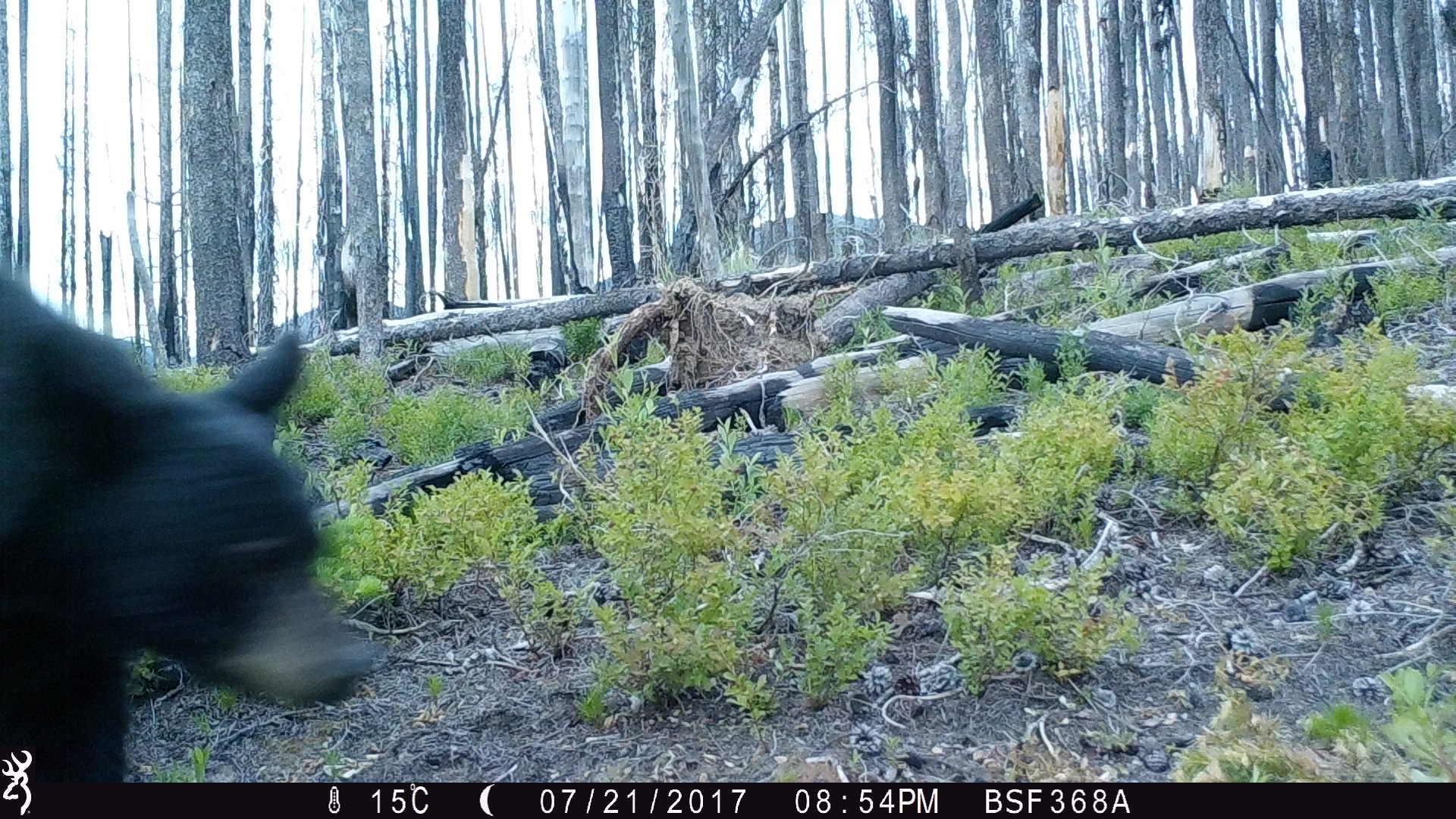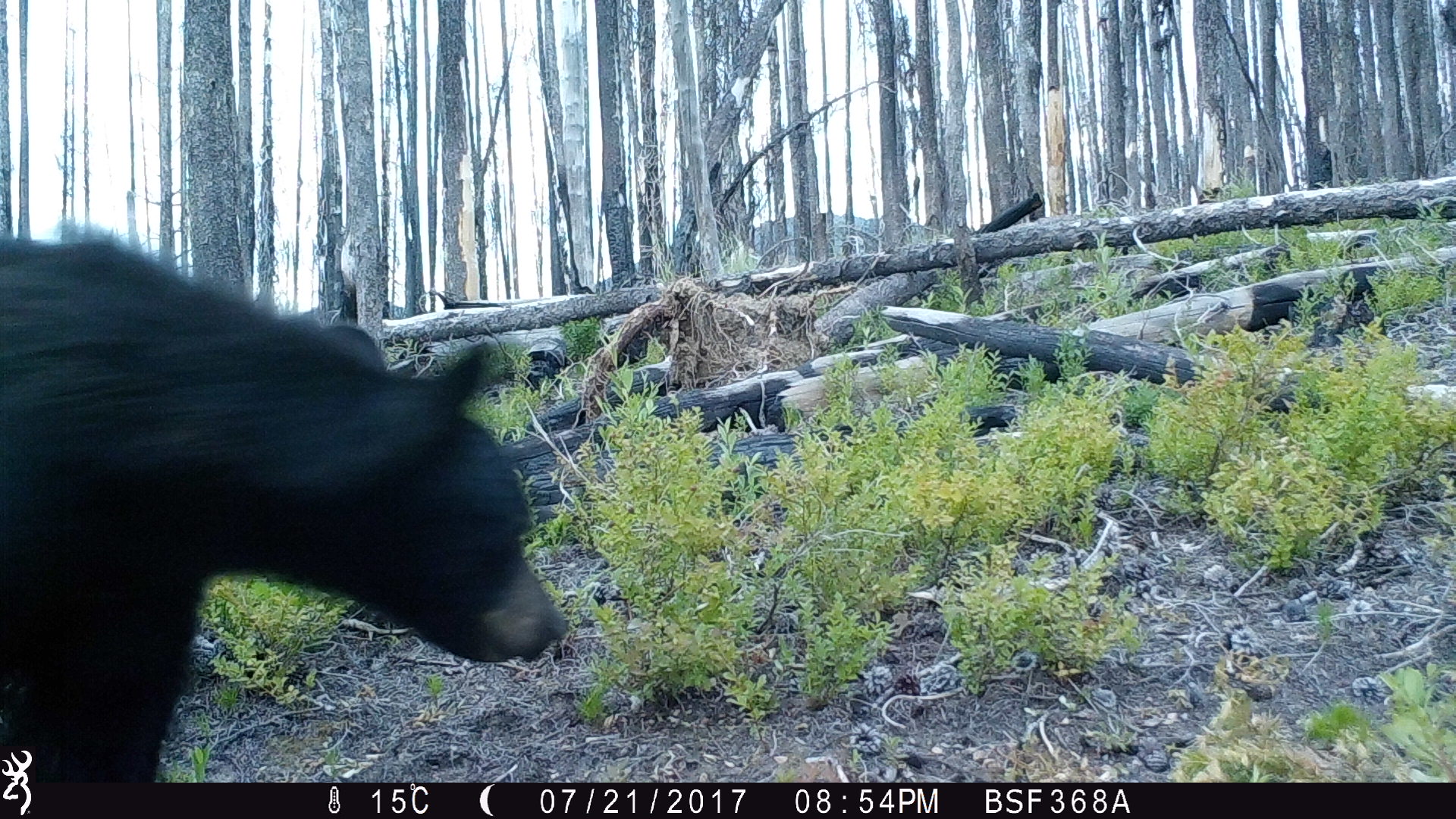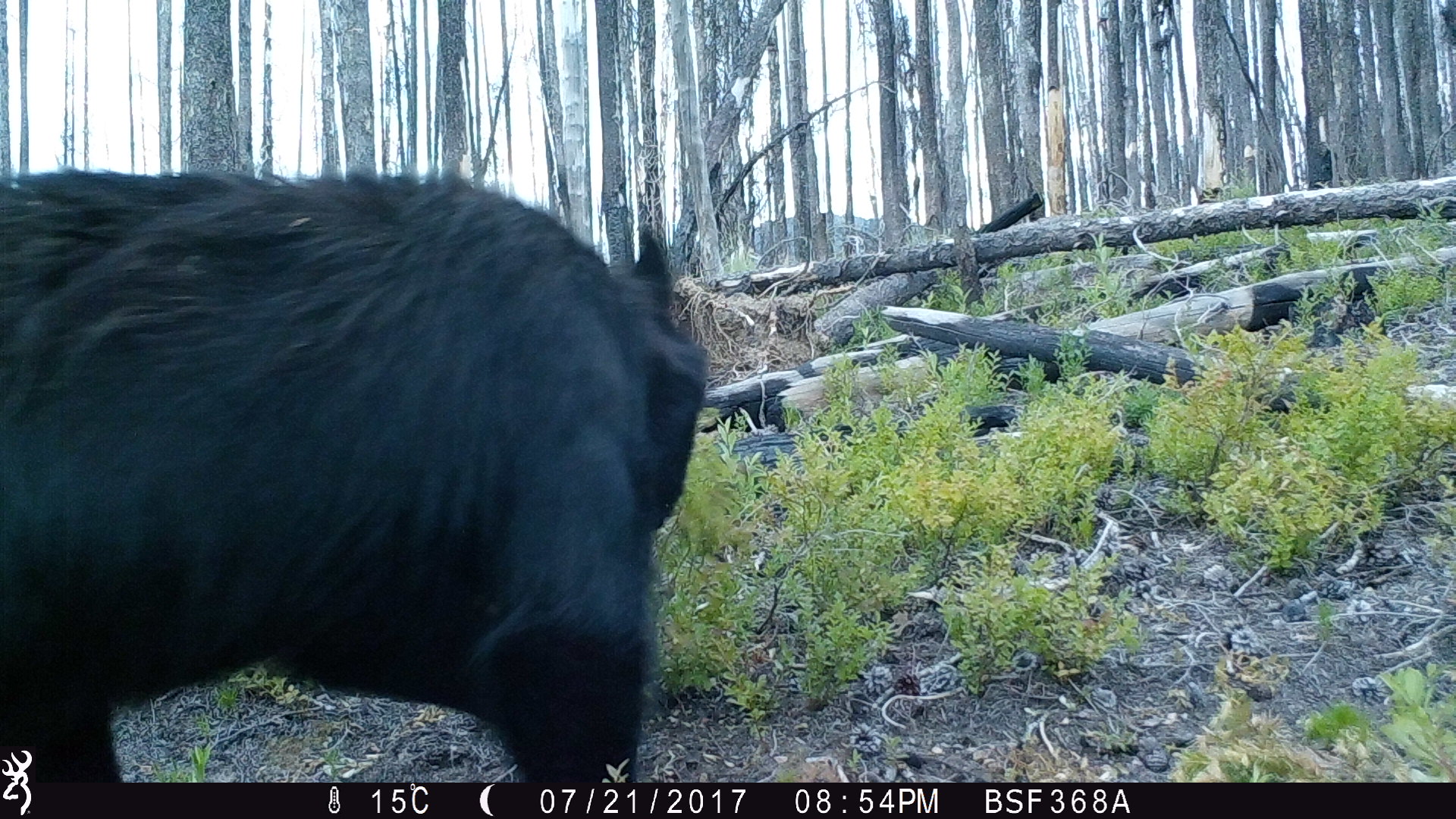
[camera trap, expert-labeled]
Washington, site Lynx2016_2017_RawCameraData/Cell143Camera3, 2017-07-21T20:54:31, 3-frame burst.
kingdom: Animalia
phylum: Chordata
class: Mammalia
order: Carnivora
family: Ursidae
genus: Ursus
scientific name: Ursus americanus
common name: american black bear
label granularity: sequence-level